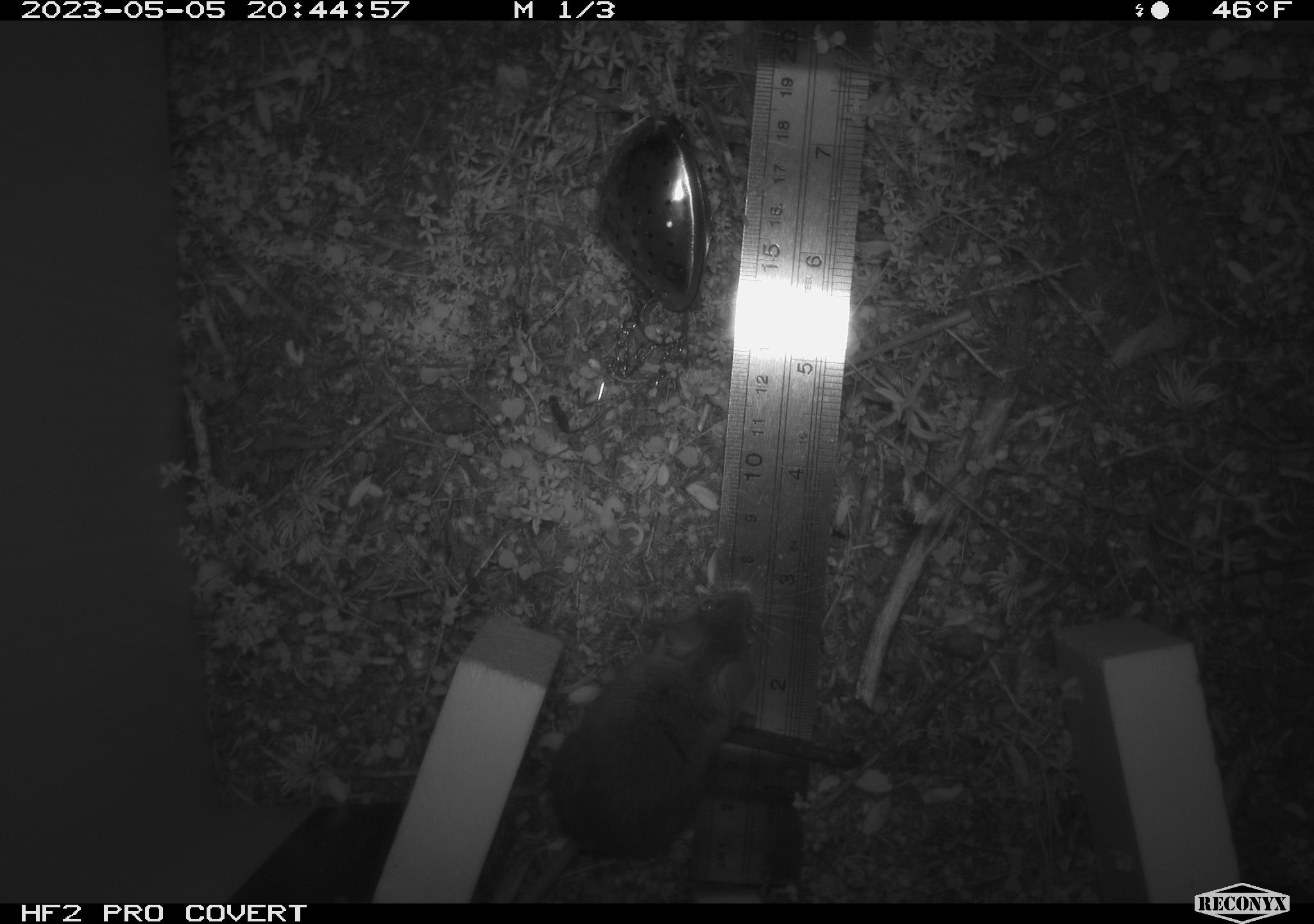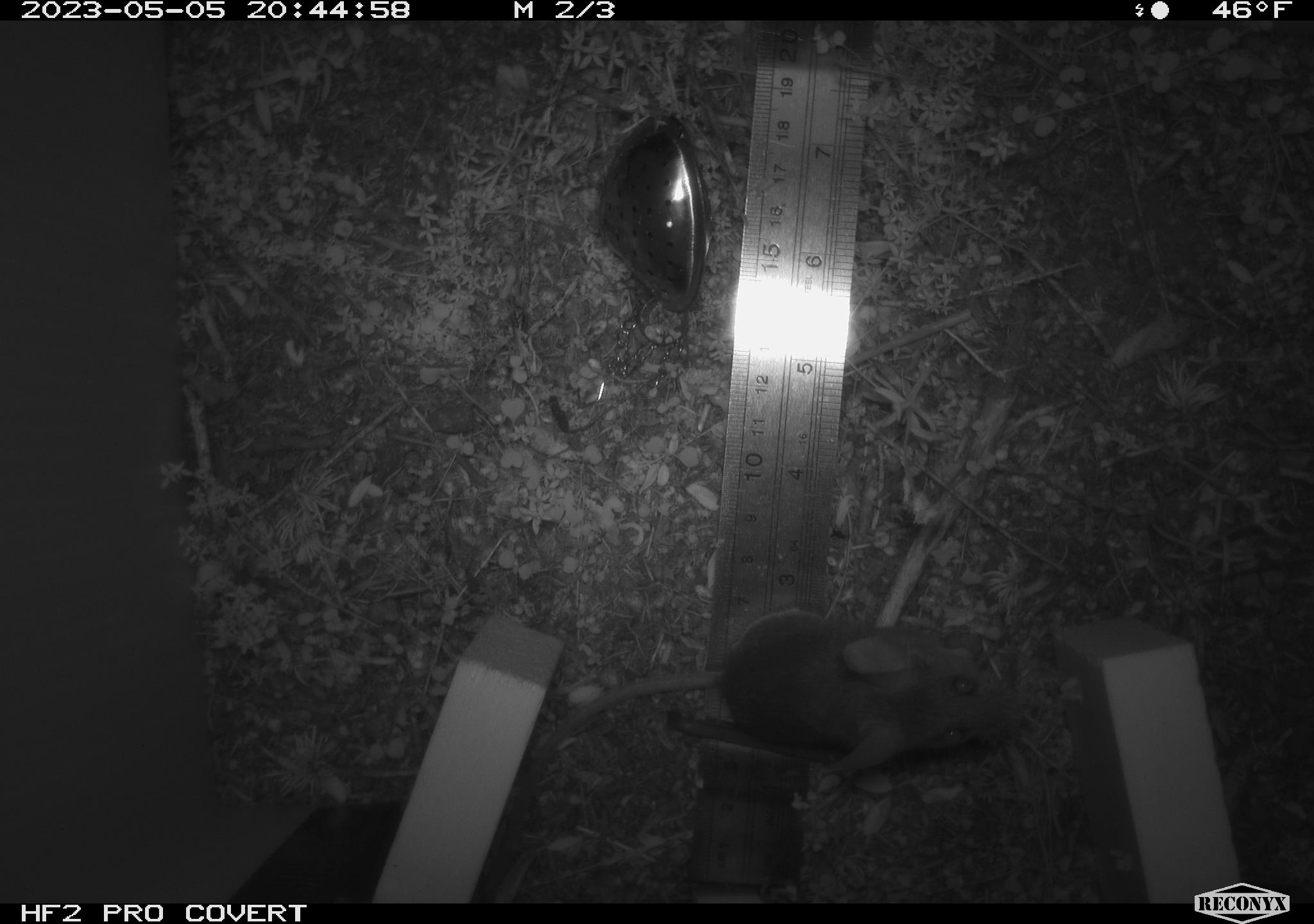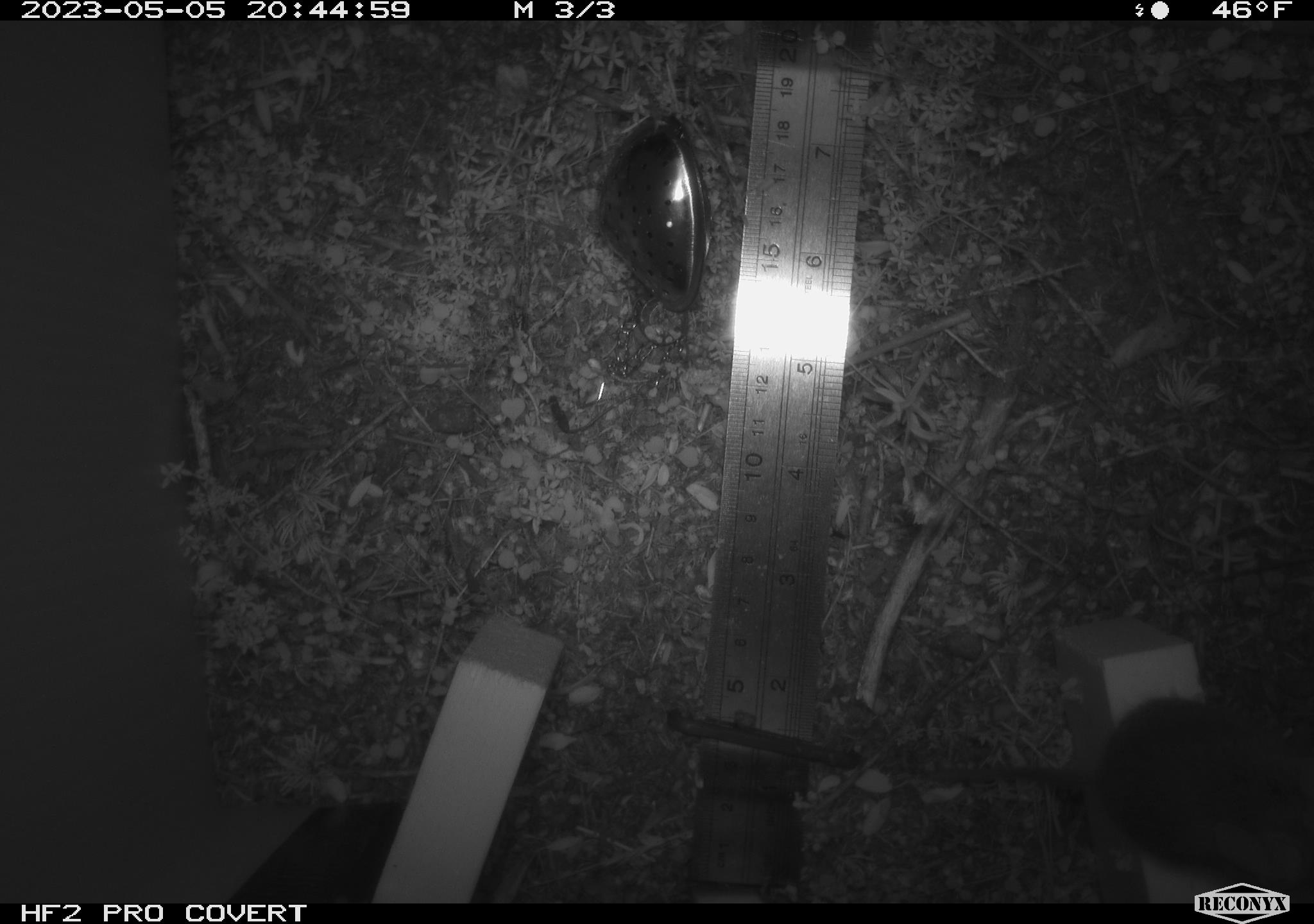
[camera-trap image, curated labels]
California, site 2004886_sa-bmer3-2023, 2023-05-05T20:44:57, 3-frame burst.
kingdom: Animalia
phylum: Chordata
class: Mammalia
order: Rodentia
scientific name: Rodentia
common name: mouse species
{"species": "mouse species (Rodentia)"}